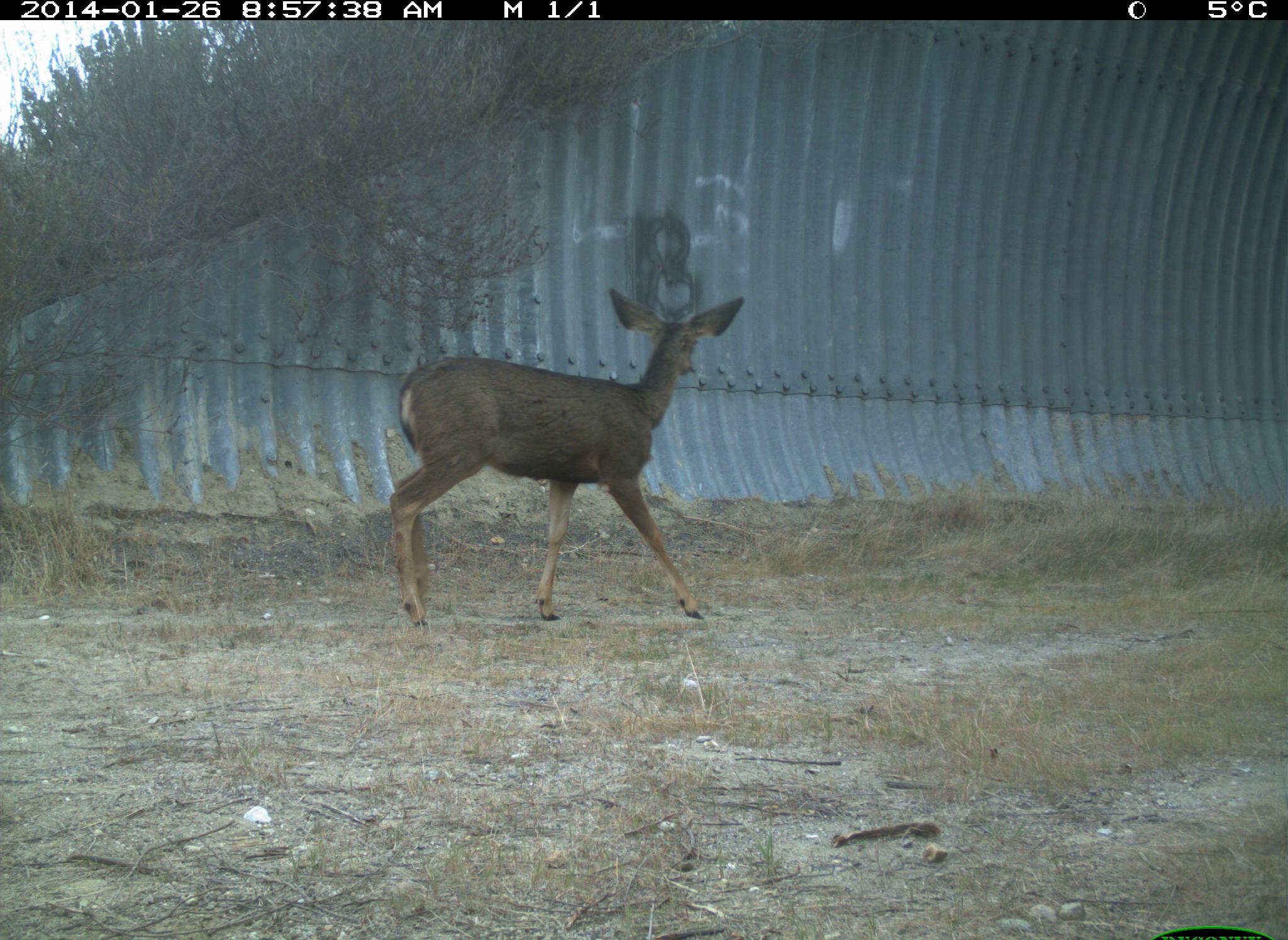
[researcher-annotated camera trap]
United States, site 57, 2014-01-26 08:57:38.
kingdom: Animalia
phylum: Chordata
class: Mammalia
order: Artiodactyla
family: Cervidae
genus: Odocoileus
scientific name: Odocoileus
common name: deer